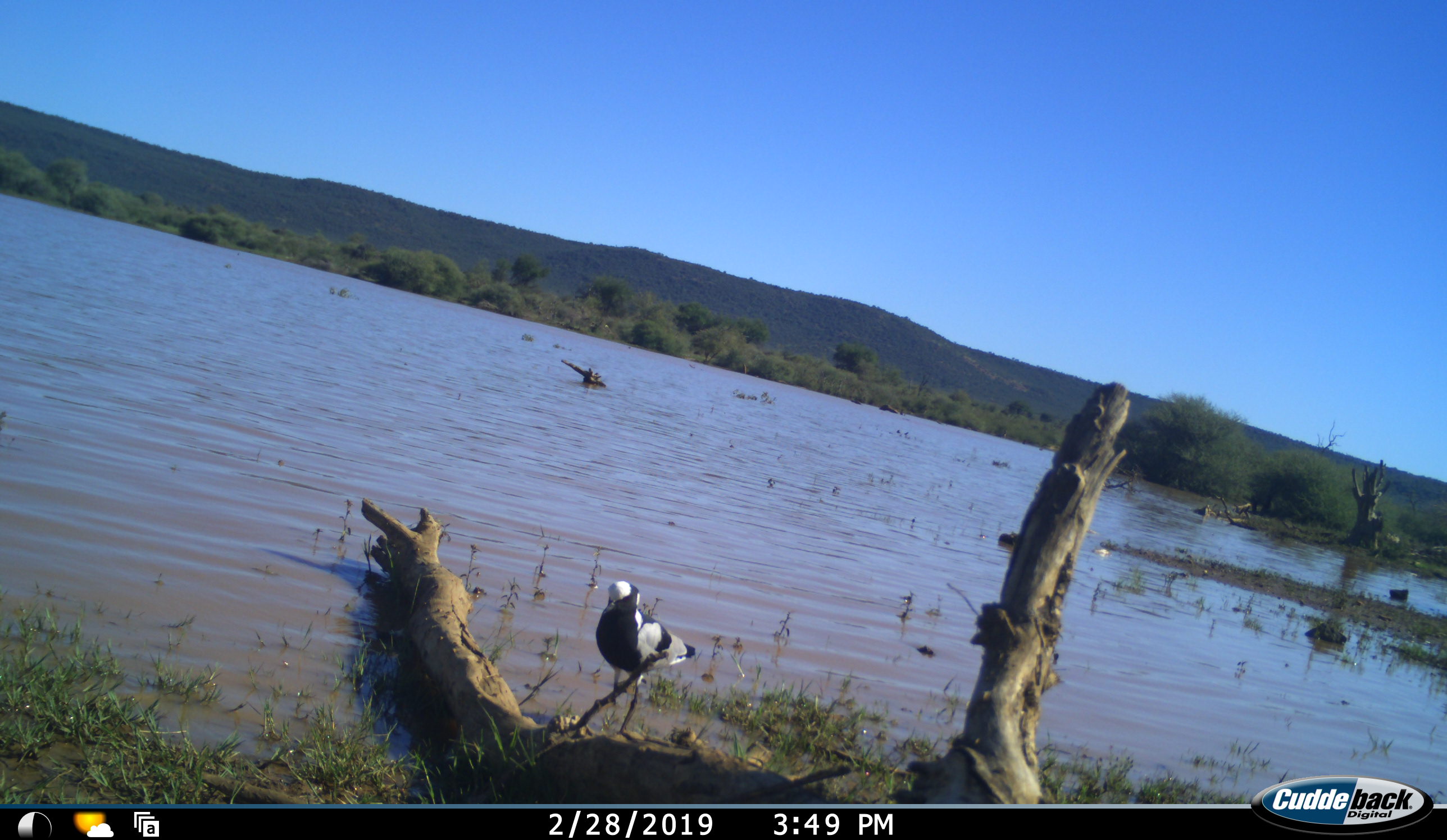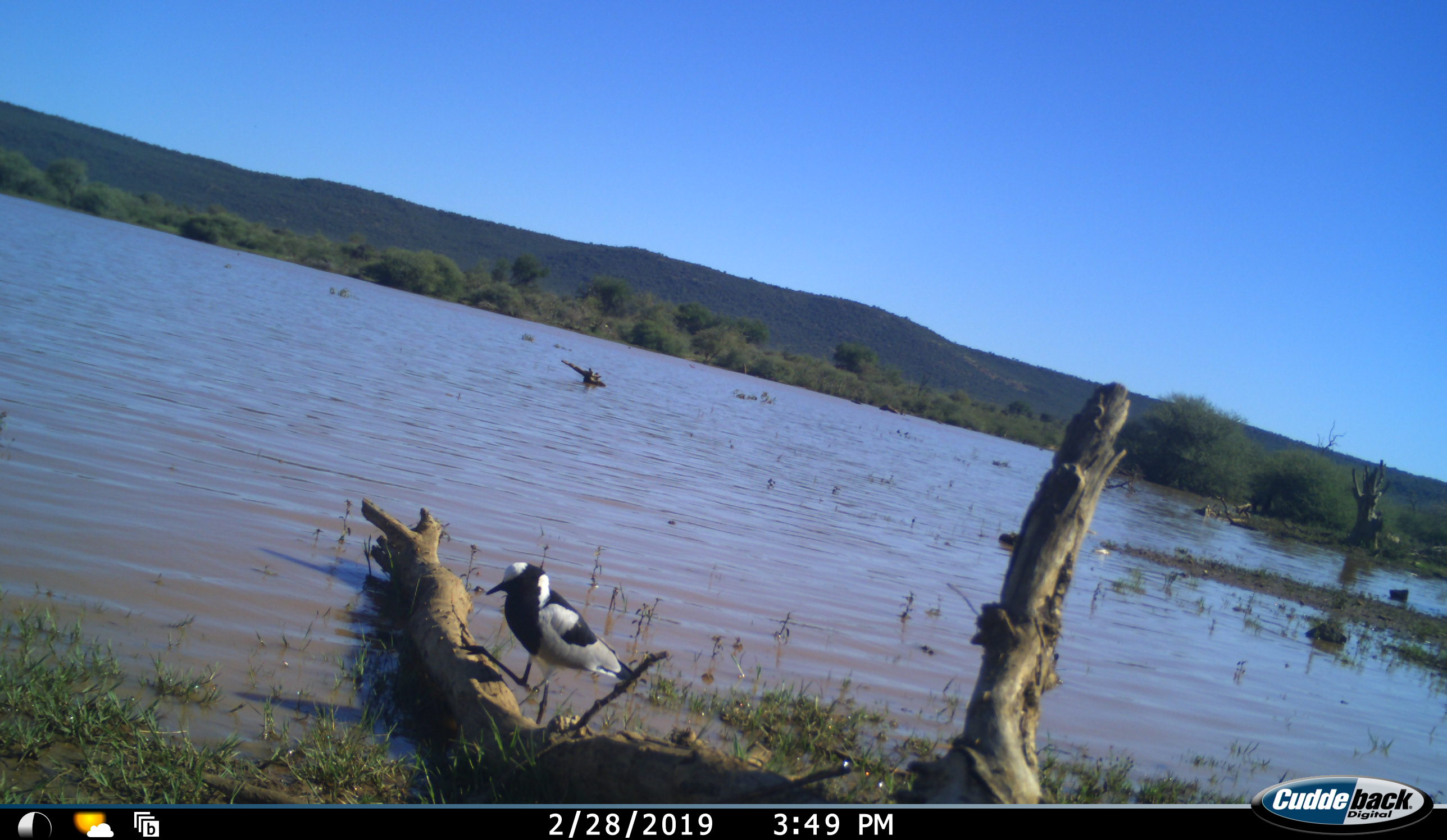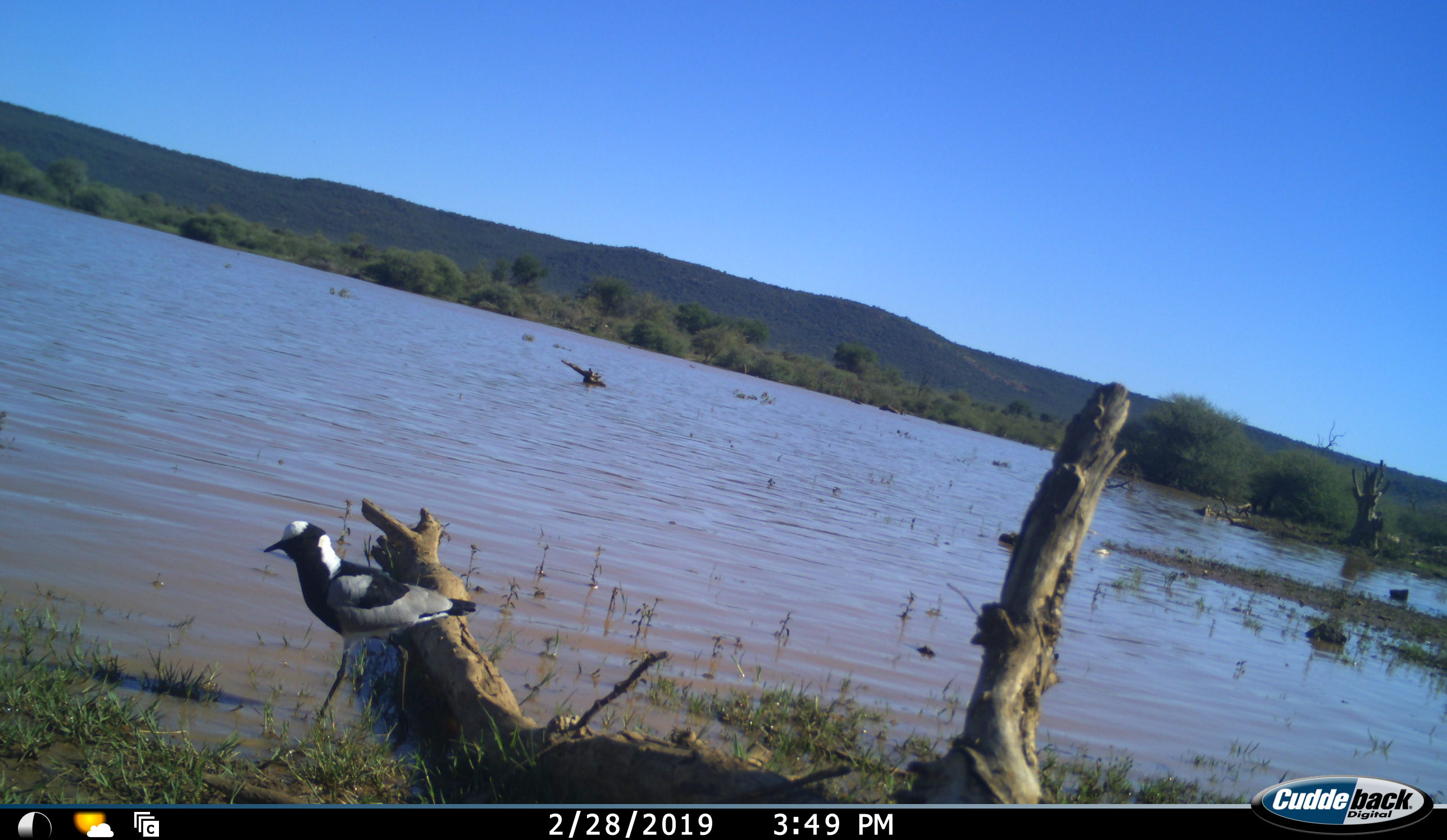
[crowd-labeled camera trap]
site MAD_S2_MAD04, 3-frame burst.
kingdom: Animalia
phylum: Chordata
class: Aves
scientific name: Aves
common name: bird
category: birdother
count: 1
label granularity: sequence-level